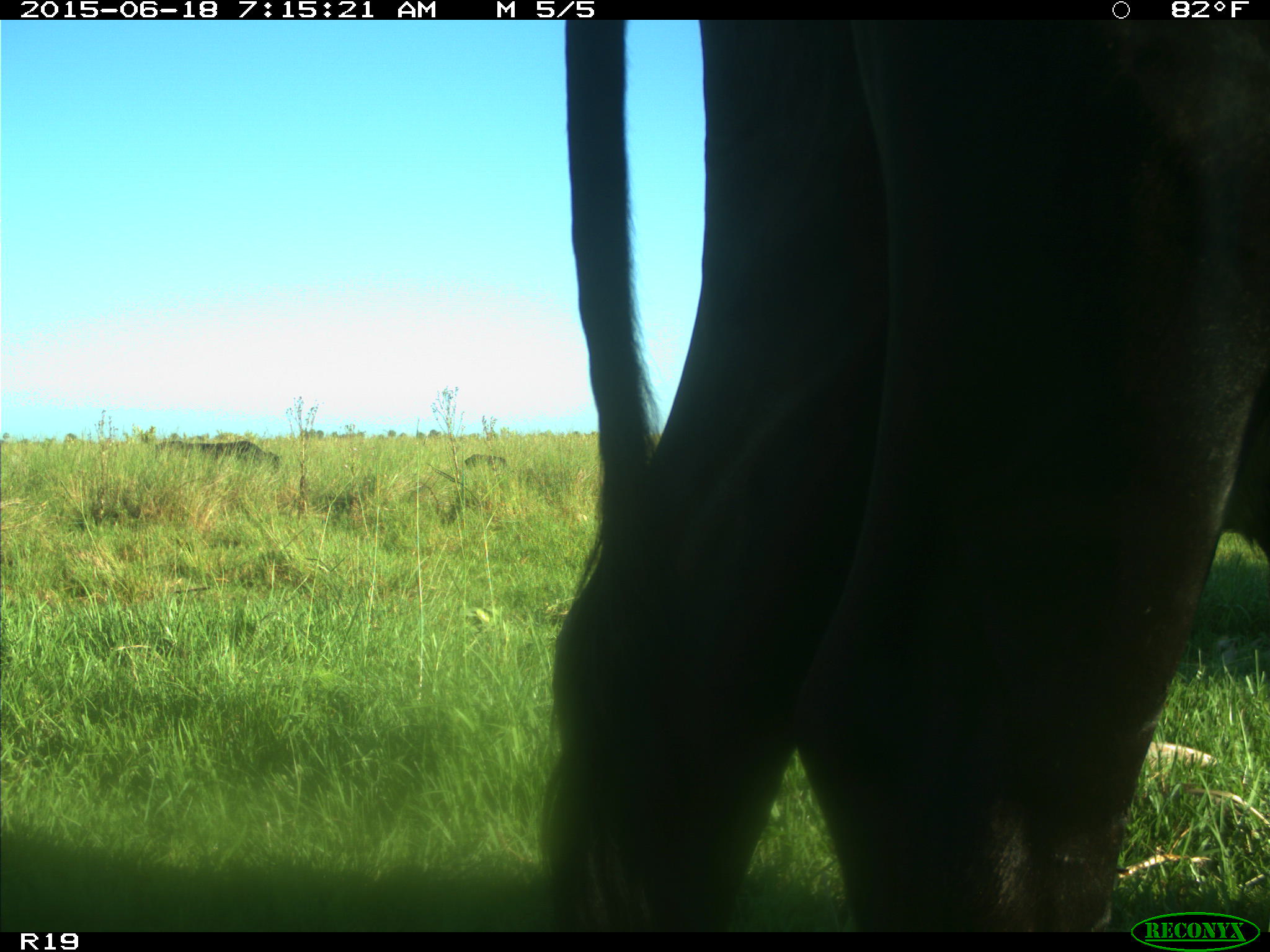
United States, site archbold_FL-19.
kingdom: Animalia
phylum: Chordata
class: Mammalia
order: Artiodactyla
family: Bovidae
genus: Bos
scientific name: Bos taurus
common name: domestic cow